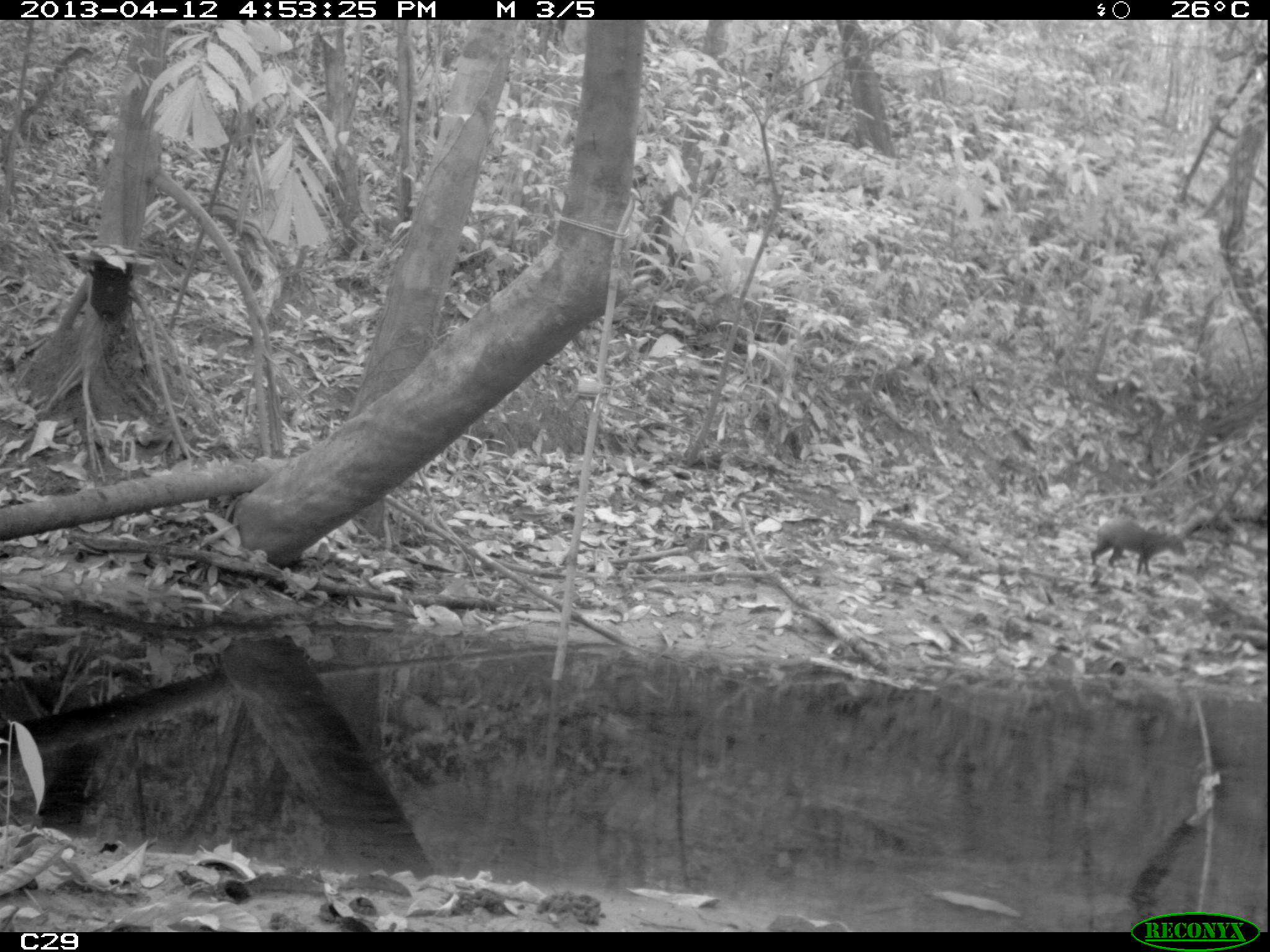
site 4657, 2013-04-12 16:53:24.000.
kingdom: Animalia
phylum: Chordata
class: Mammalia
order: Rodentia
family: Dasyproctidae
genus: Dasyprocta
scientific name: Dasyprocta leporina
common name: red-rumped agouti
Dasyprocta leporina (red-rumped agouti), count 1, age adult.